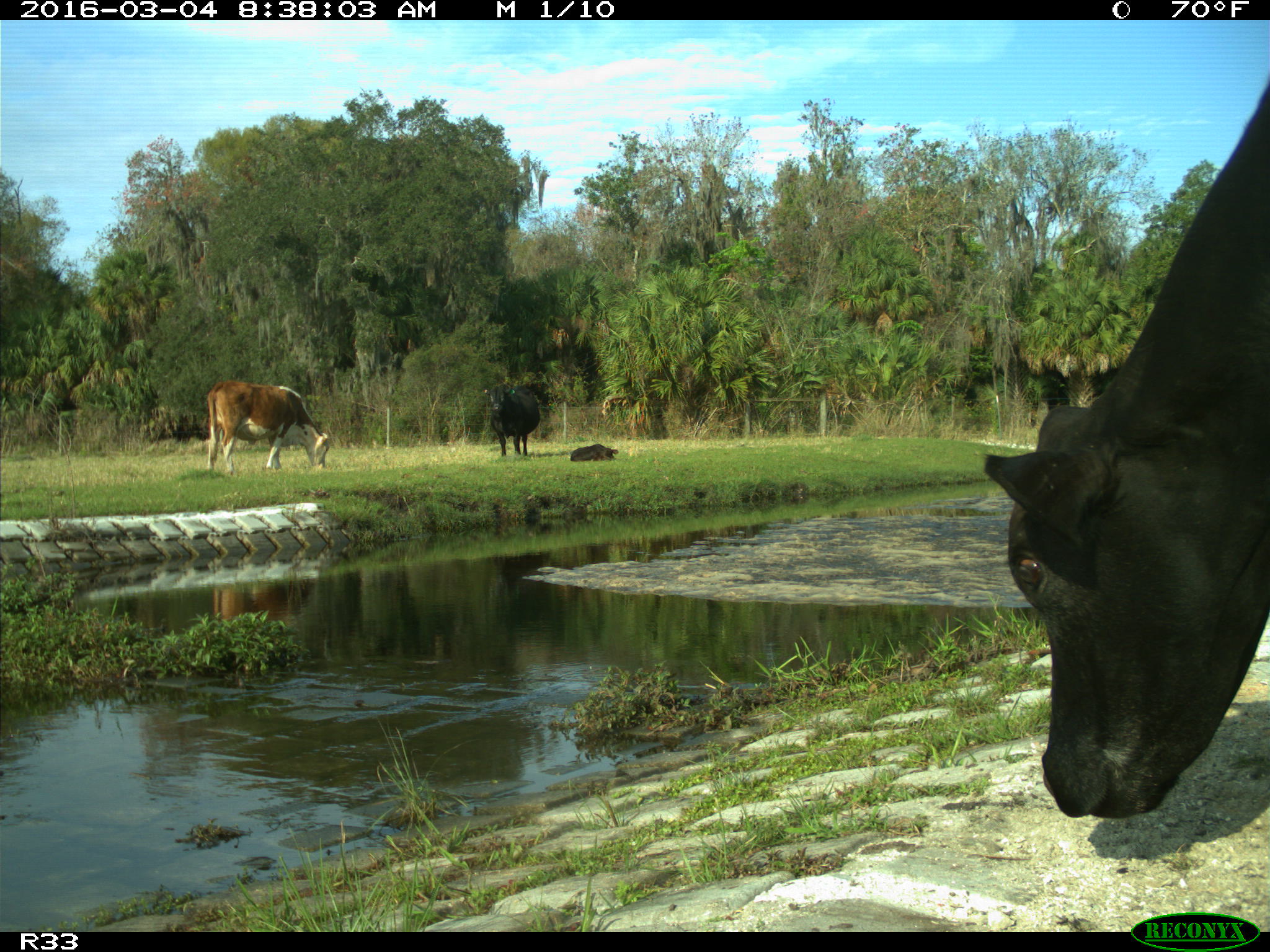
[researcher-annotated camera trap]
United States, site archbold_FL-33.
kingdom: Animalia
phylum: Chordata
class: Mammalia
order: Artiodactyla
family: Bovidae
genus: Bos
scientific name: Bos taurus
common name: domestic cow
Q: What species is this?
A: Bos taurus (domestic cow).